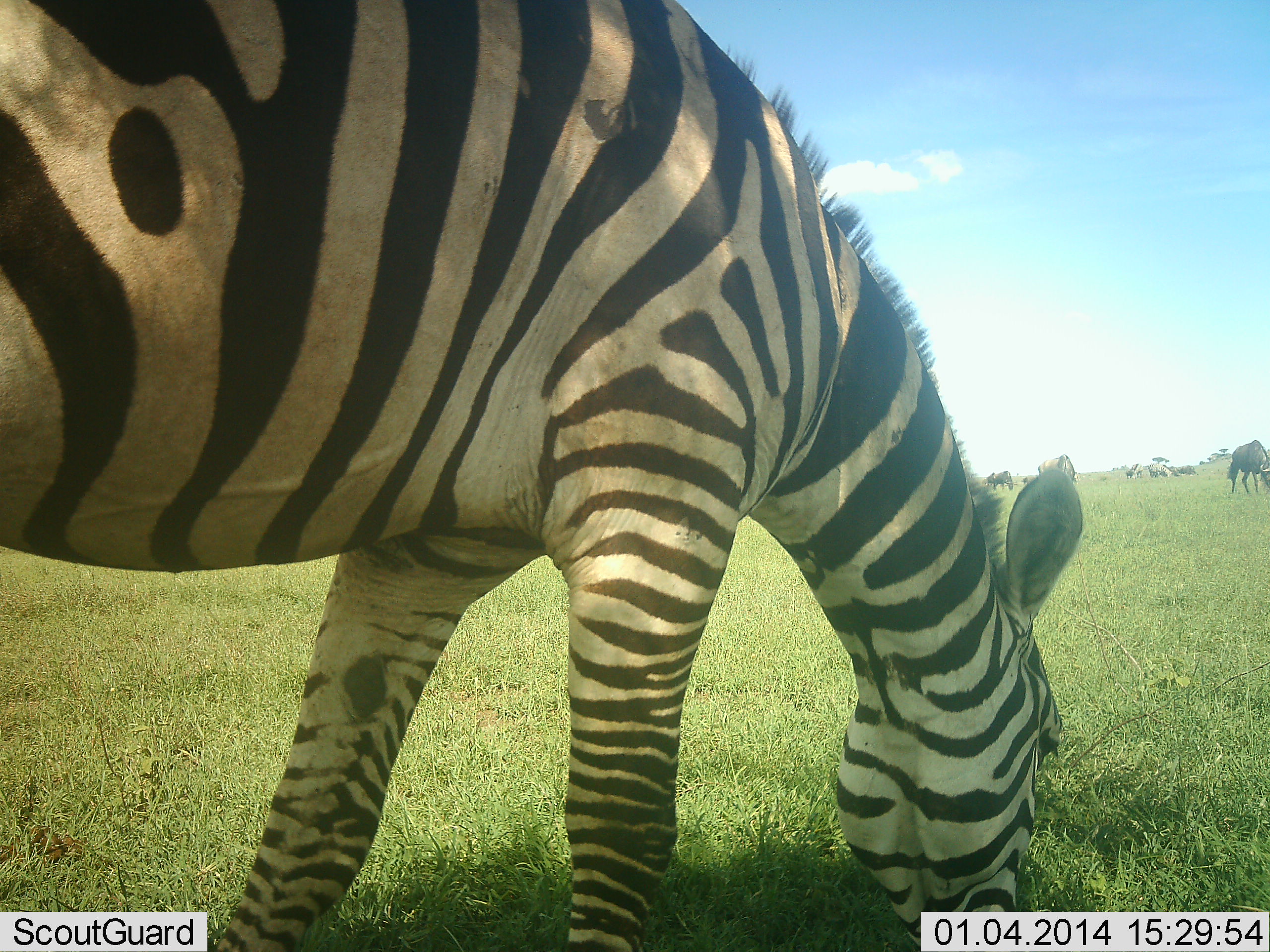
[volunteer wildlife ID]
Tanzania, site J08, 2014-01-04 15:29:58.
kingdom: Animalia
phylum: Chordata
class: Mammalia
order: Artiodactyla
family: Bovidae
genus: Connochaetes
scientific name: Connochaetes taurinus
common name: blue wildebeest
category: wildebeest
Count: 4.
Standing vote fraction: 20%.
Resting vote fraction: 10%.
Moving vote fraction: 0%.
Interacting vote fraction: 0%.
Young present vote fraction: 0%.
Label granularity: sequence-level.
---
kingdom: Animalia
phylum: Chordata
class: Mammalia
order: Perissodactyla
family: Equidae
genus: Equus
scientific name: Equus quagga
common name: plains zebra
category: zebra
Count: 1.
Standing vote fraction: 37%.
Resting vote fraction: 0%.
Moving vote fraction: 0%.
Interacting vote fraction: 5%.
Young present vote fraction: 0%.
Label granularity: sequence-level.